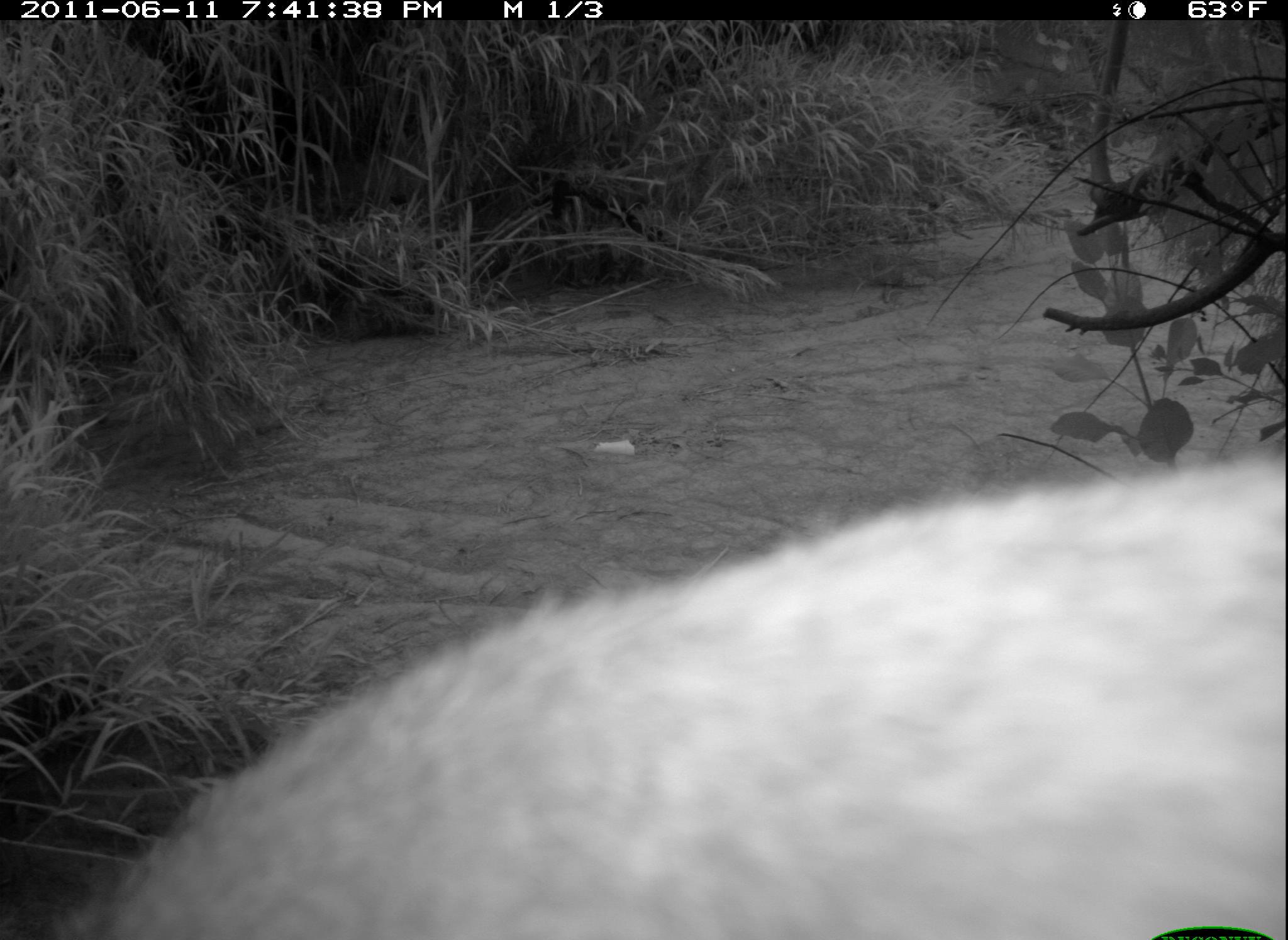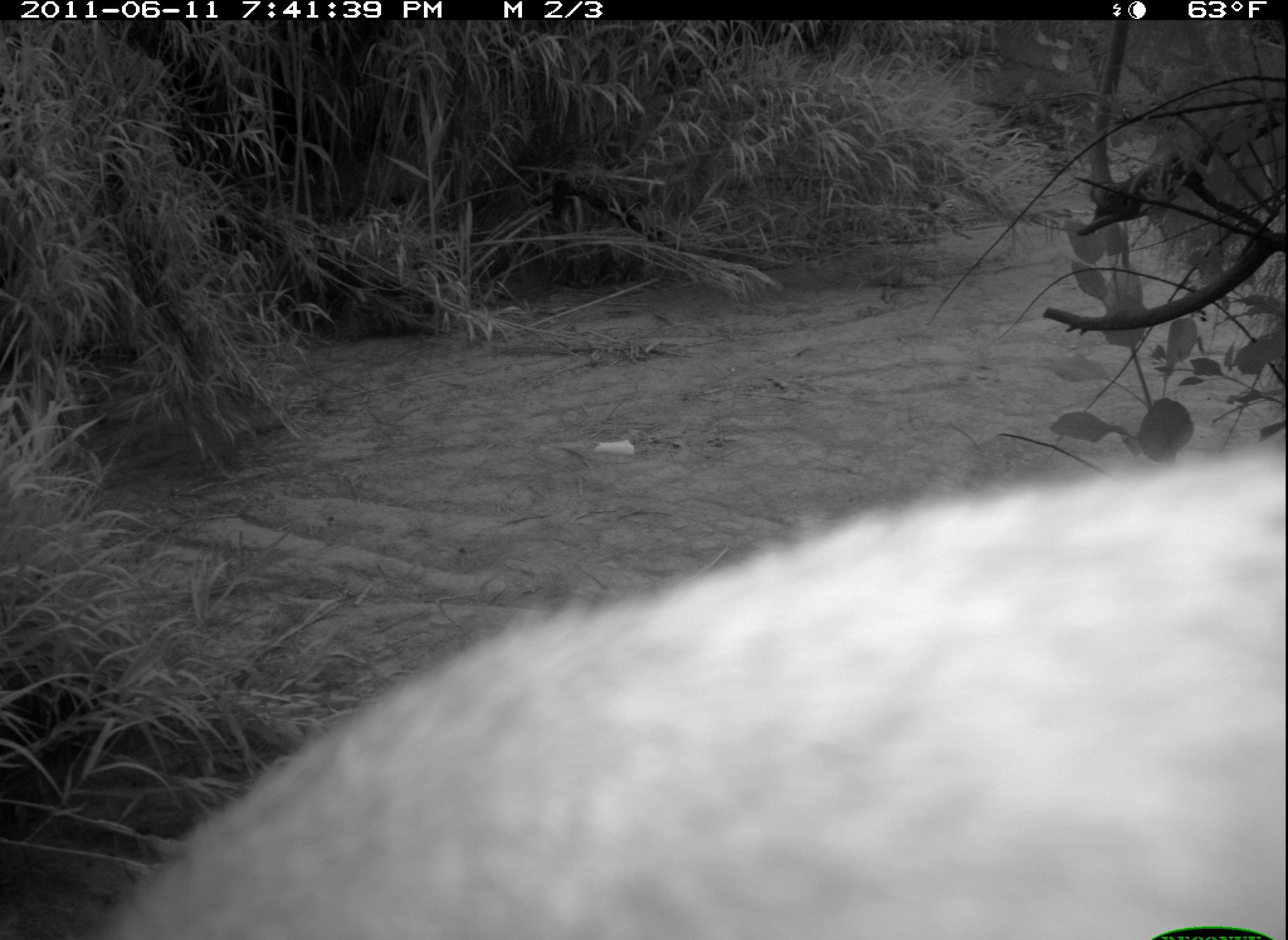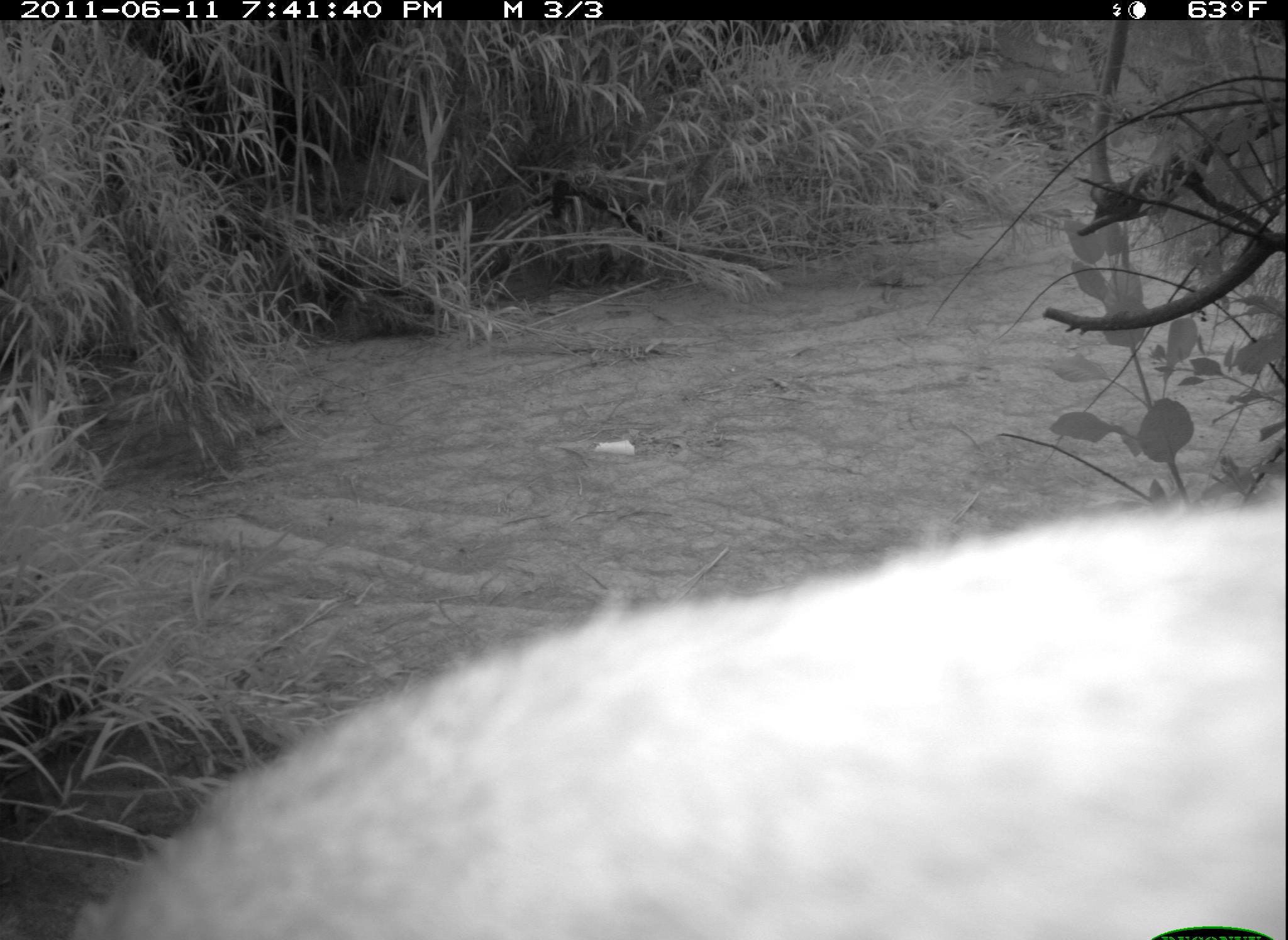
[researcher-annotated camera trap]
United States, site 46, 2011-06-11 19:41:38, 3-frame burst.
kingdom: Animalia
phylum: Chordata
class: Mammalia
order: Carnivora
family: Felidae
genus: Lynx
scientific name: Lynx rufus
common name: bobcat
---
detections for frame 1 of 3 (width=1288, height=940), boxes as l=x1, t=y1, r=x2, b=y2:
bobcat: l=74, t=430, r=1286, b=940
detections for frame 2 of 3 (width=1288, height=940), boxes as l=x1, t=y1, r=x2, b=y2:
bobcat: l=119, t=446, r=1288, b=934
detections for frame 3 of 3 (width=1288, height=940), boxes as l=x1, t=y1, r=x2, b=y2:
bobcat: l=64, t=480, r=1286, b=940